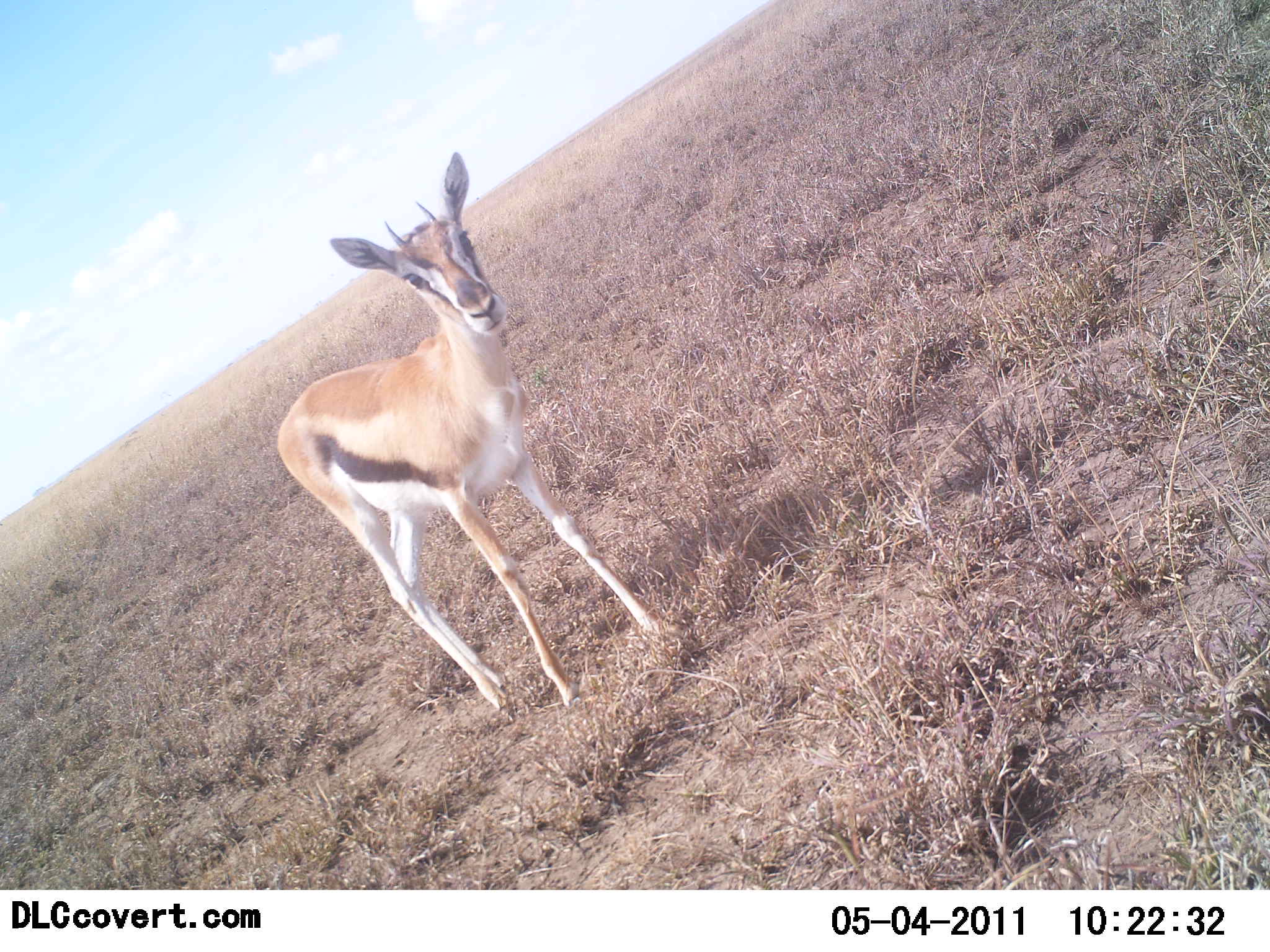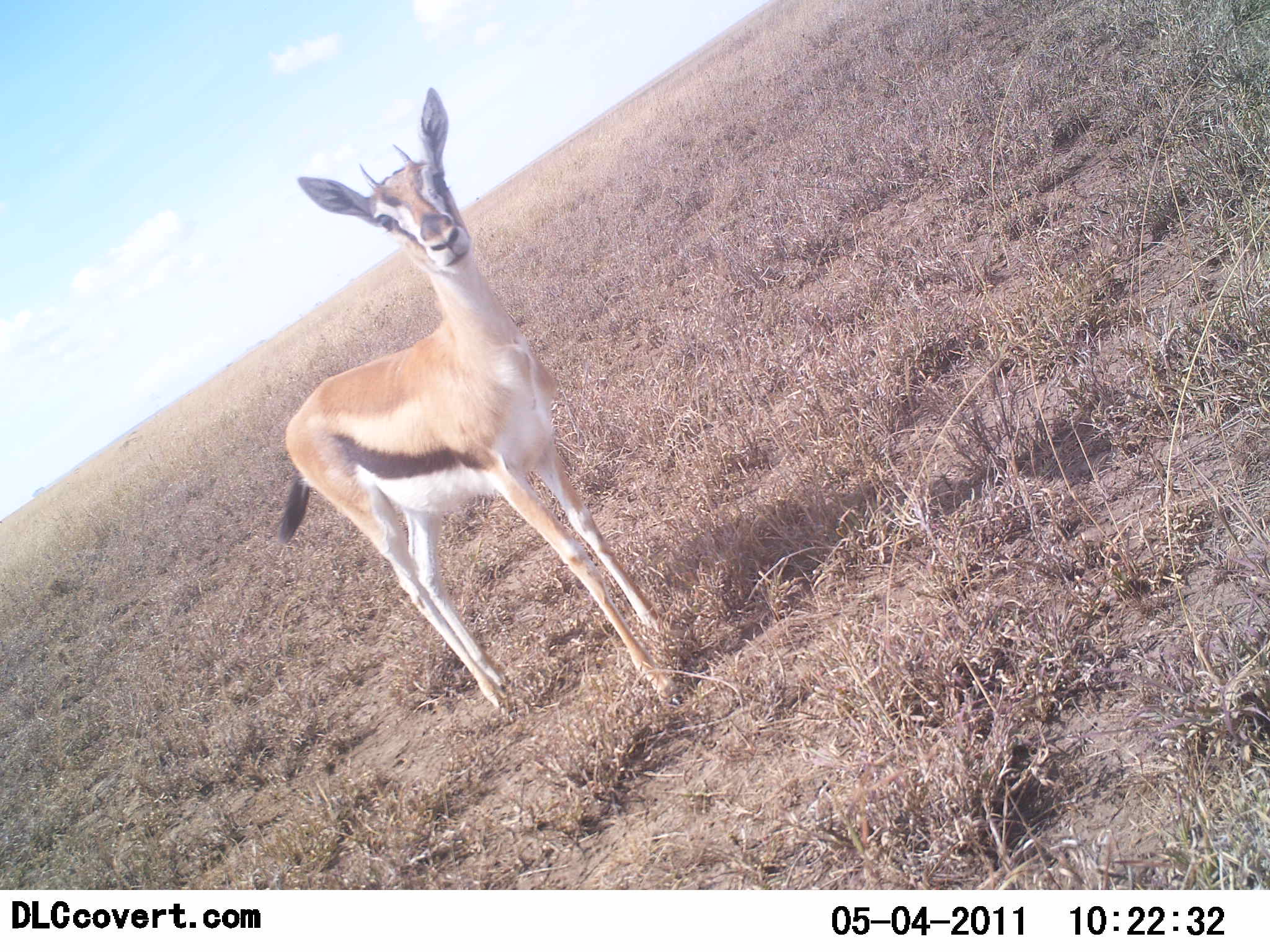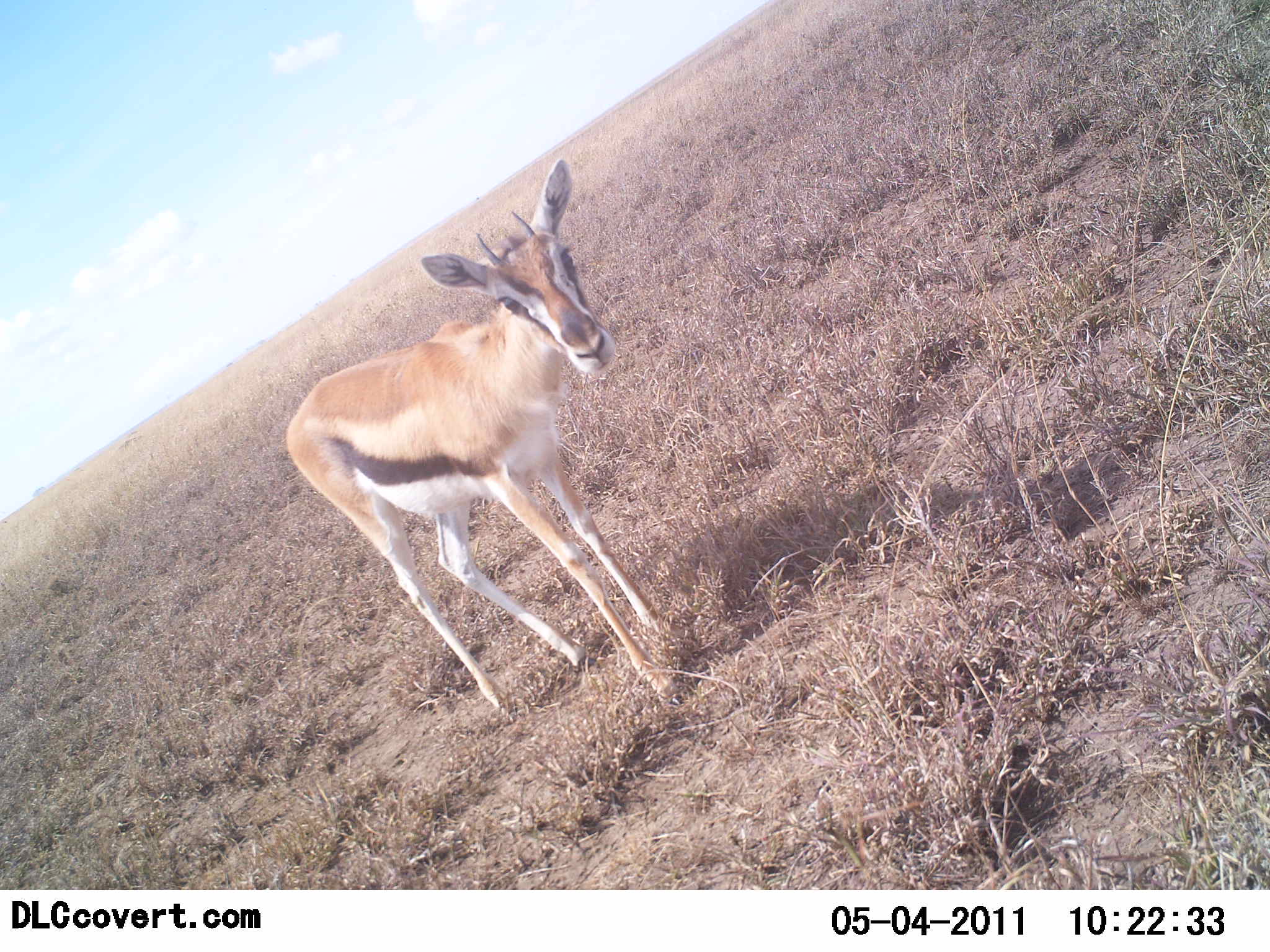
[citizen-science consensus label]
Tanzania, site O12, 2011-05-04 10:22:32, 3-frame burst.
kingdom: Animalia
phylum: Chordata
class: Mammalia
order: Artiodactyla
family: Bovidae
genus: Eudorcas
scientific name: Eudorcas thomsonii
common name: thomson's gazelle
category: gazellethomsons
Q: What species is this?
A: Gazellethomsons (thomson's gazelle) (Eudorcas thomsonii).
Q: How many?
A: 1.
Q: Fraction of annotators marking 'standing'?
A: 85%.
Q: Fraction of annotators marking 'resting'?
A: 0%.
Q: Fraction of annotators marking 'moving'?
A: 8%.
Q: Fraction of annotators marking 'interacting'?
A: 15%.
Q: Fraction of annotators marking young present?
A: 0%.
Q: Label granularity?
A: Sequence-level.